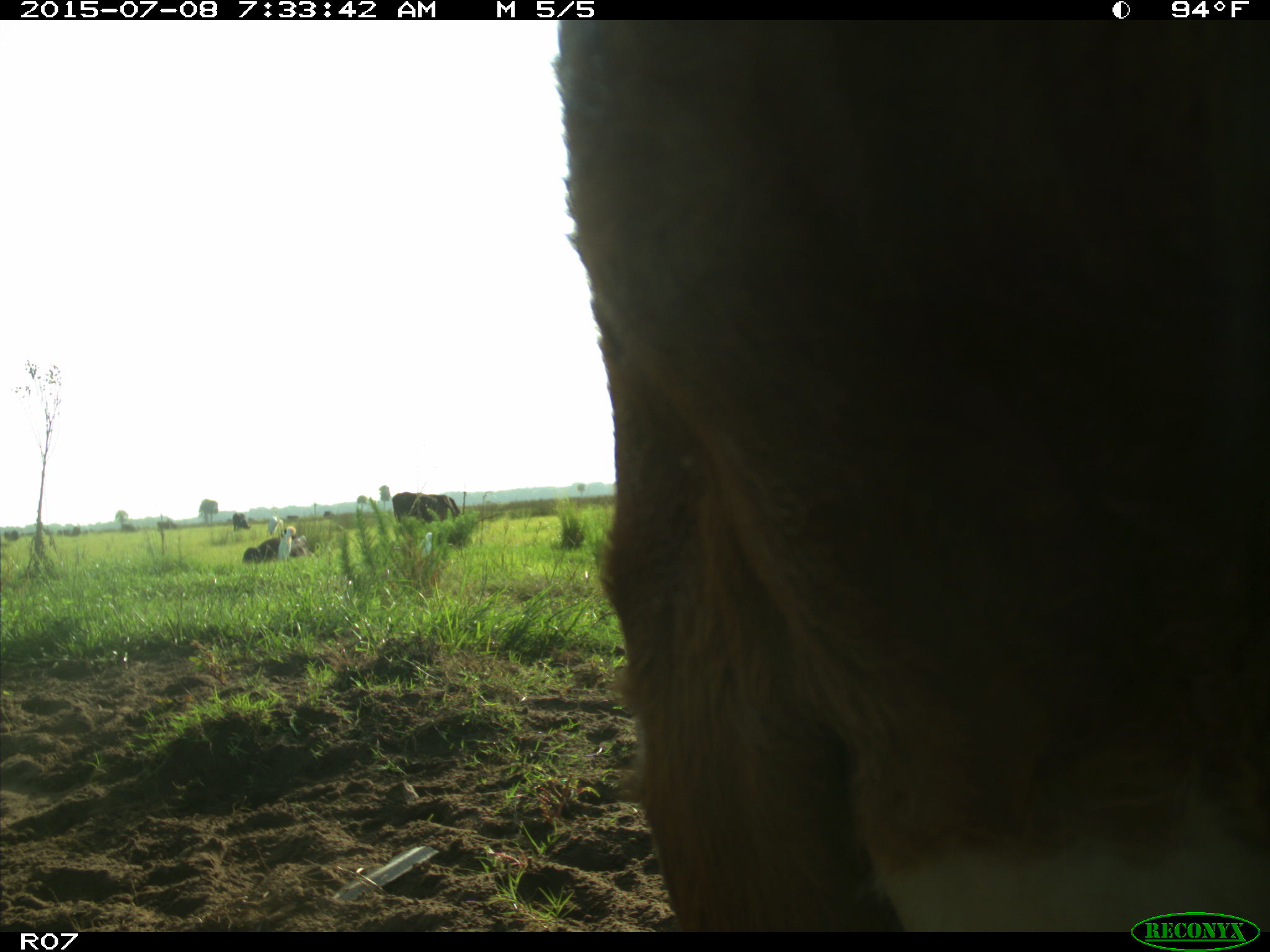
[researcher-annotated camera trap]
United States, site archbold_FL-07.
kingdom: Animalia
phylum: Chordata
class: Mammalia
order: Artiodactyla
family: Bovidae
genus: Bos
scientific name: Bos taurus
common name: domestic cow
Bos taurus (domestic cow).